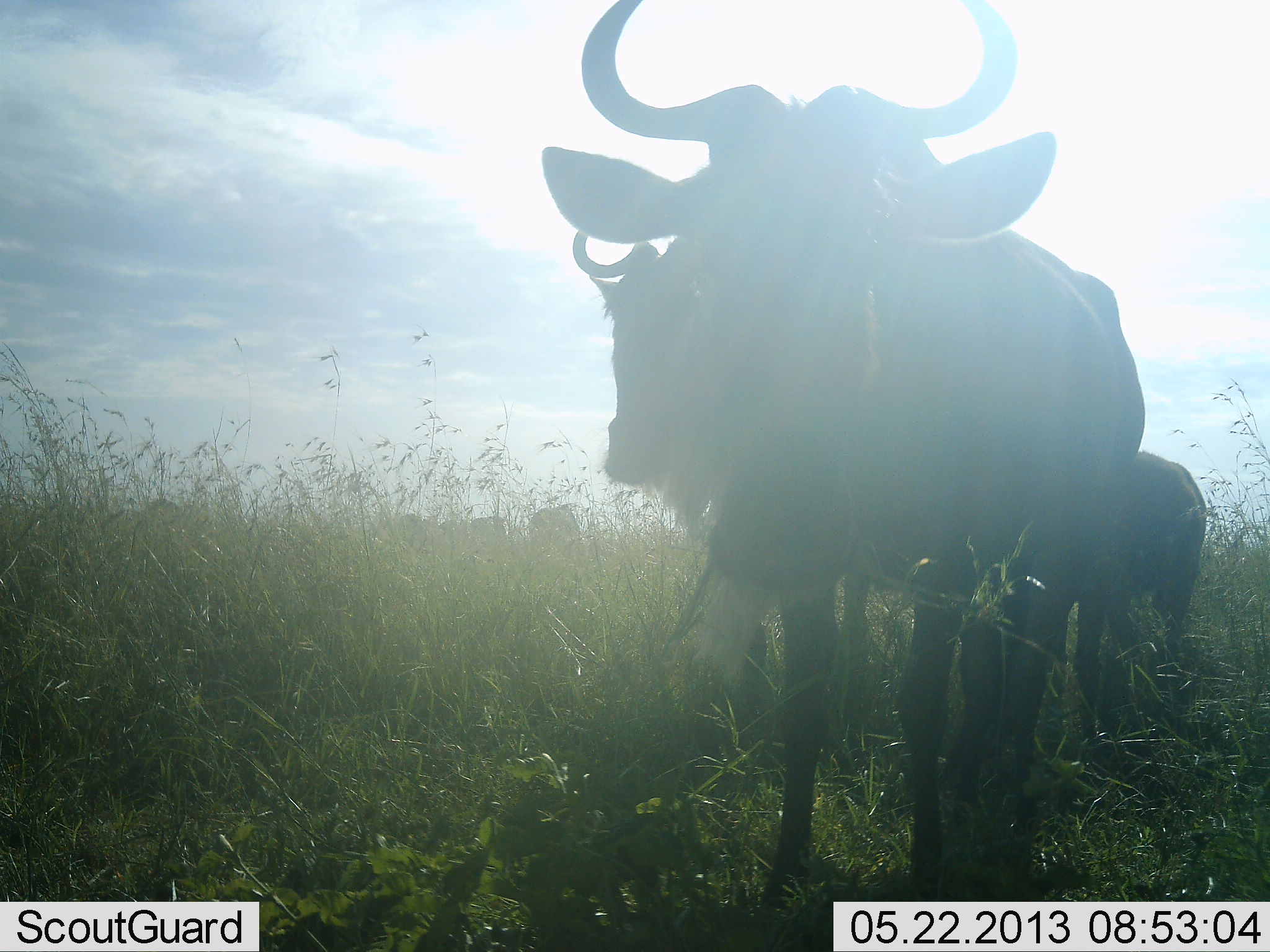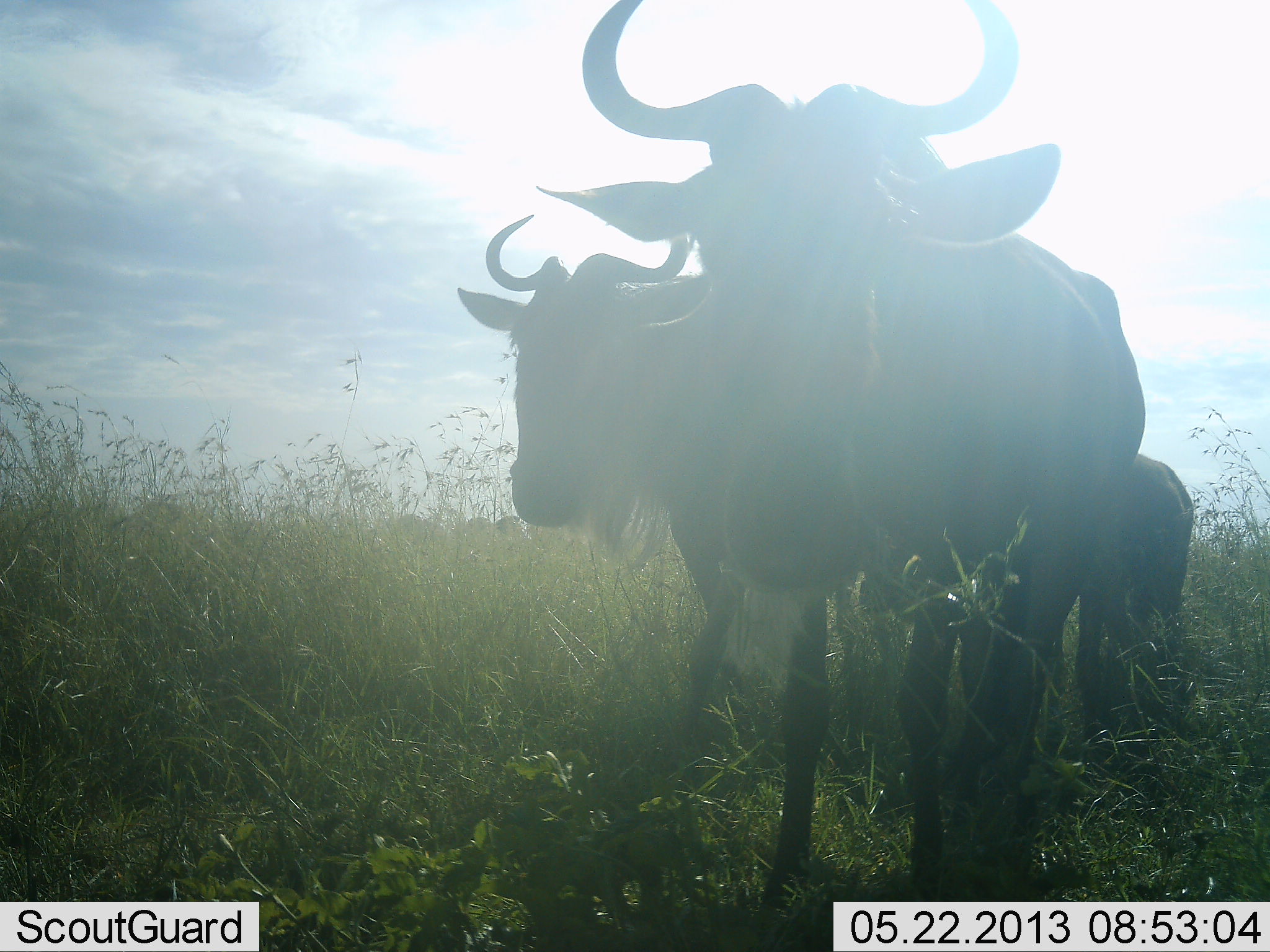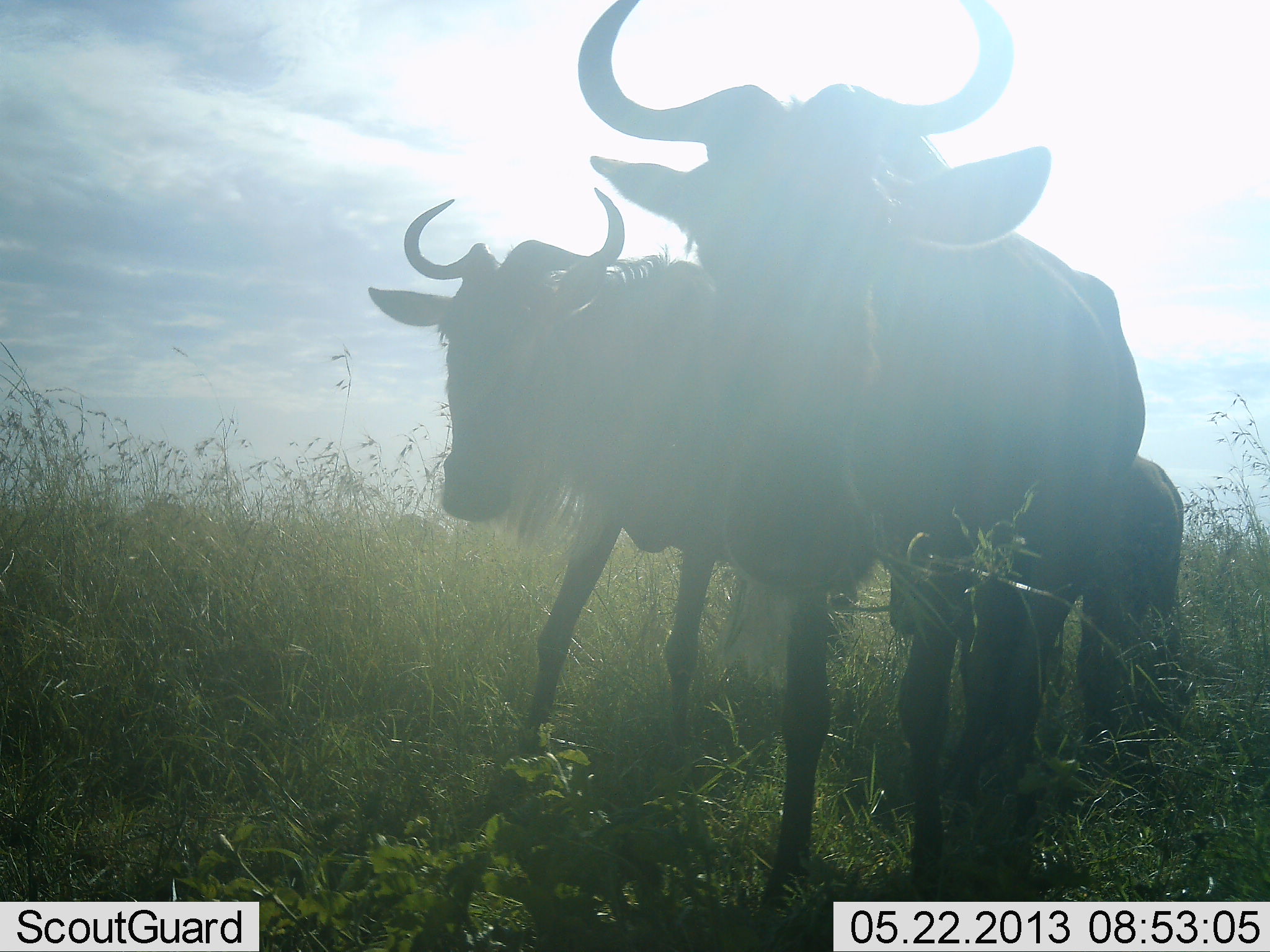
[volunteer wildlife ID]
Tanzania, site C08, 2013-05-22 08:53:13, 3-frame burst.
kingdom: Animalia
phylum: Chordata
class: Mammalia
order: Artiodactyla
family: Bovidae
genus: Connochaetes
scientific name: Connochaetes taurinus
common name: blue wildebeest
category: wildebeest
Wildebeest (blue wildebeest) (Connochaetes taurinus), count 3. Behavior (volunteer vote fractions): standing 70%, resting 0%, moving 70%, interacting 0%. Young present (vote fraction): 30%. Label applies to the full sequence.